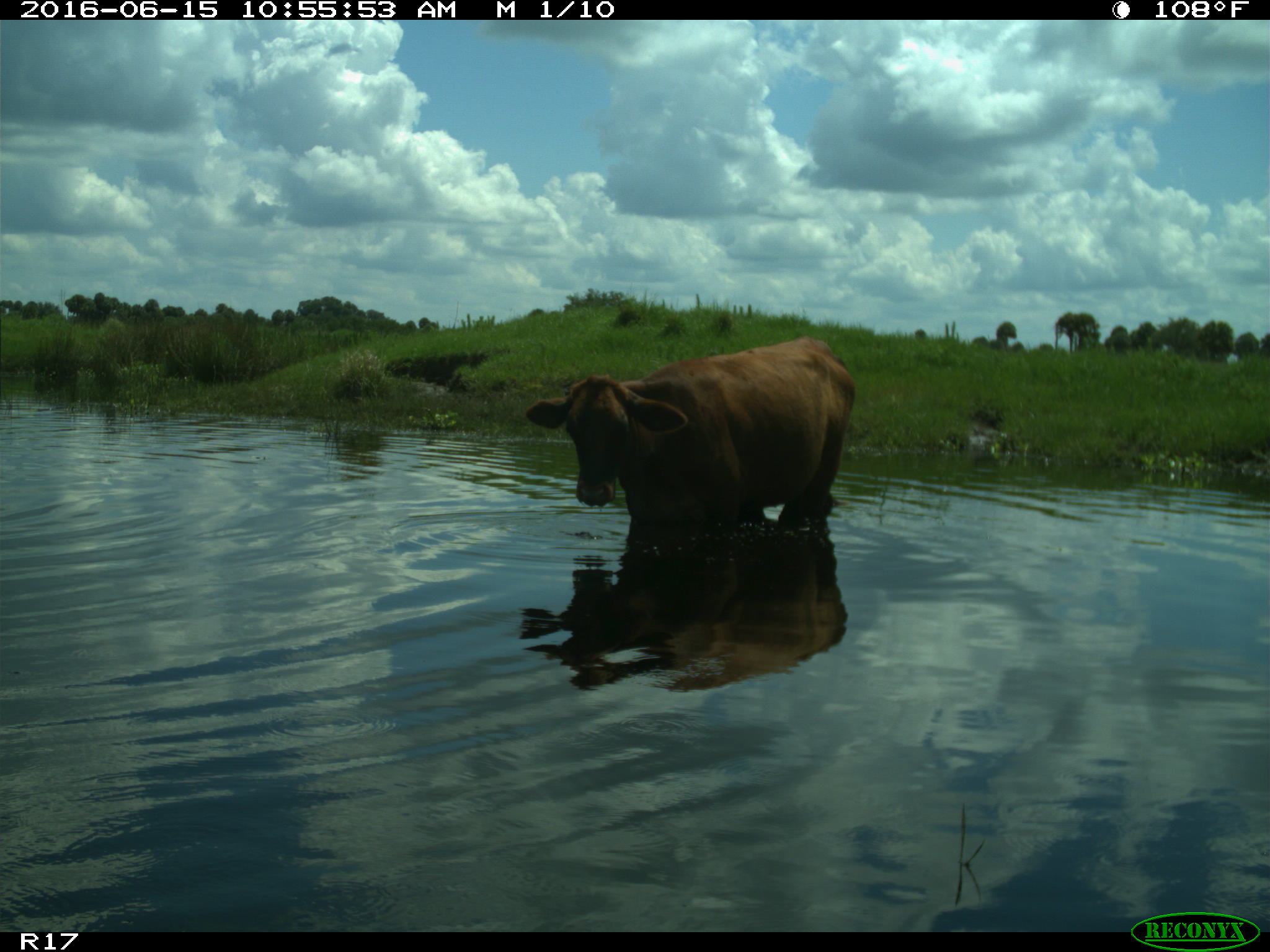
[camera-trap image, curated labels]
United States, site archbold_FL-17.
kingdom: Animalia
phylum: Chordata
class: Mammalia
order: Artiodactyla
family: Bovidae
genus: Bos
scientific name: Bos taurus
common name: domestic cow